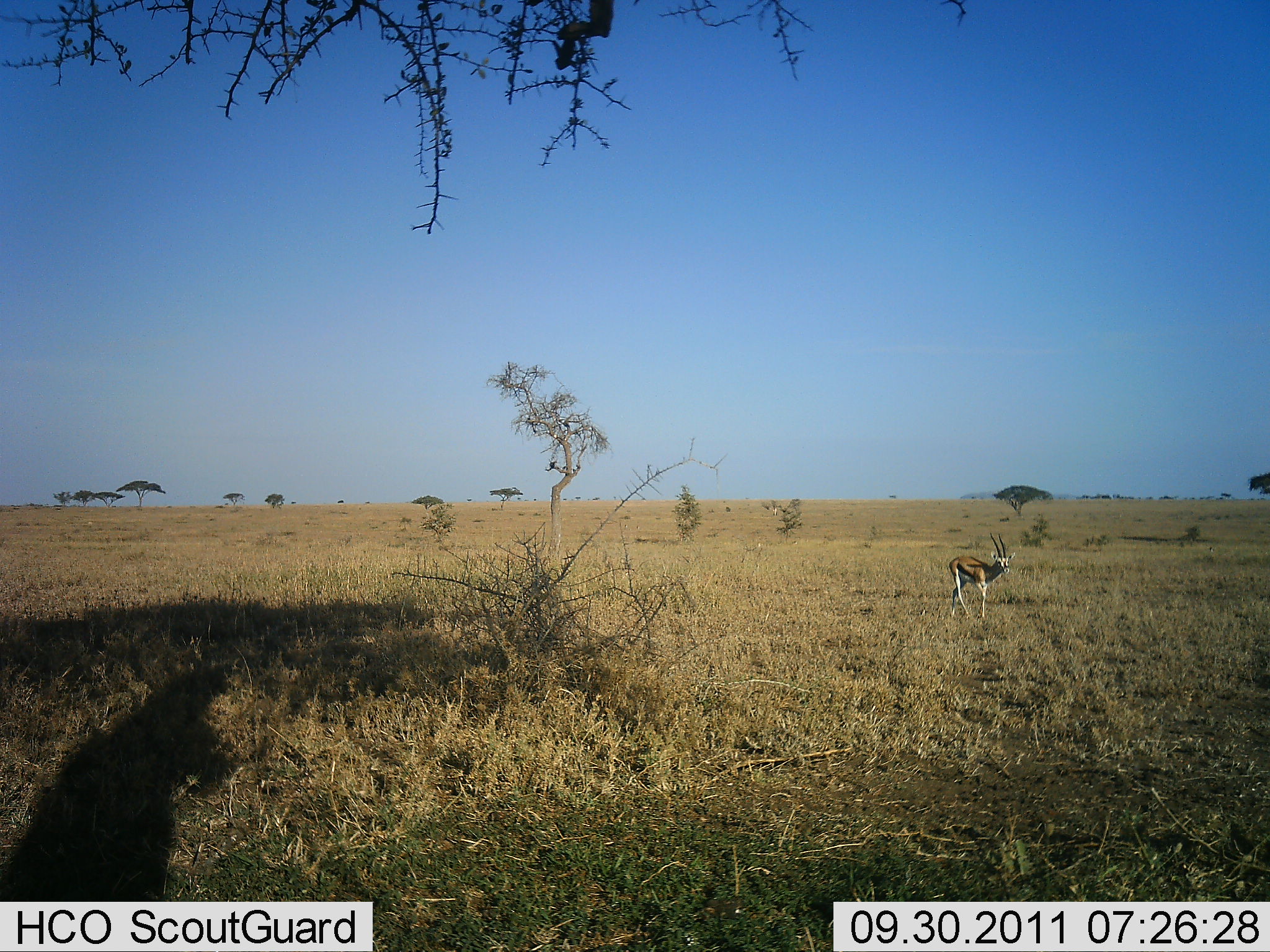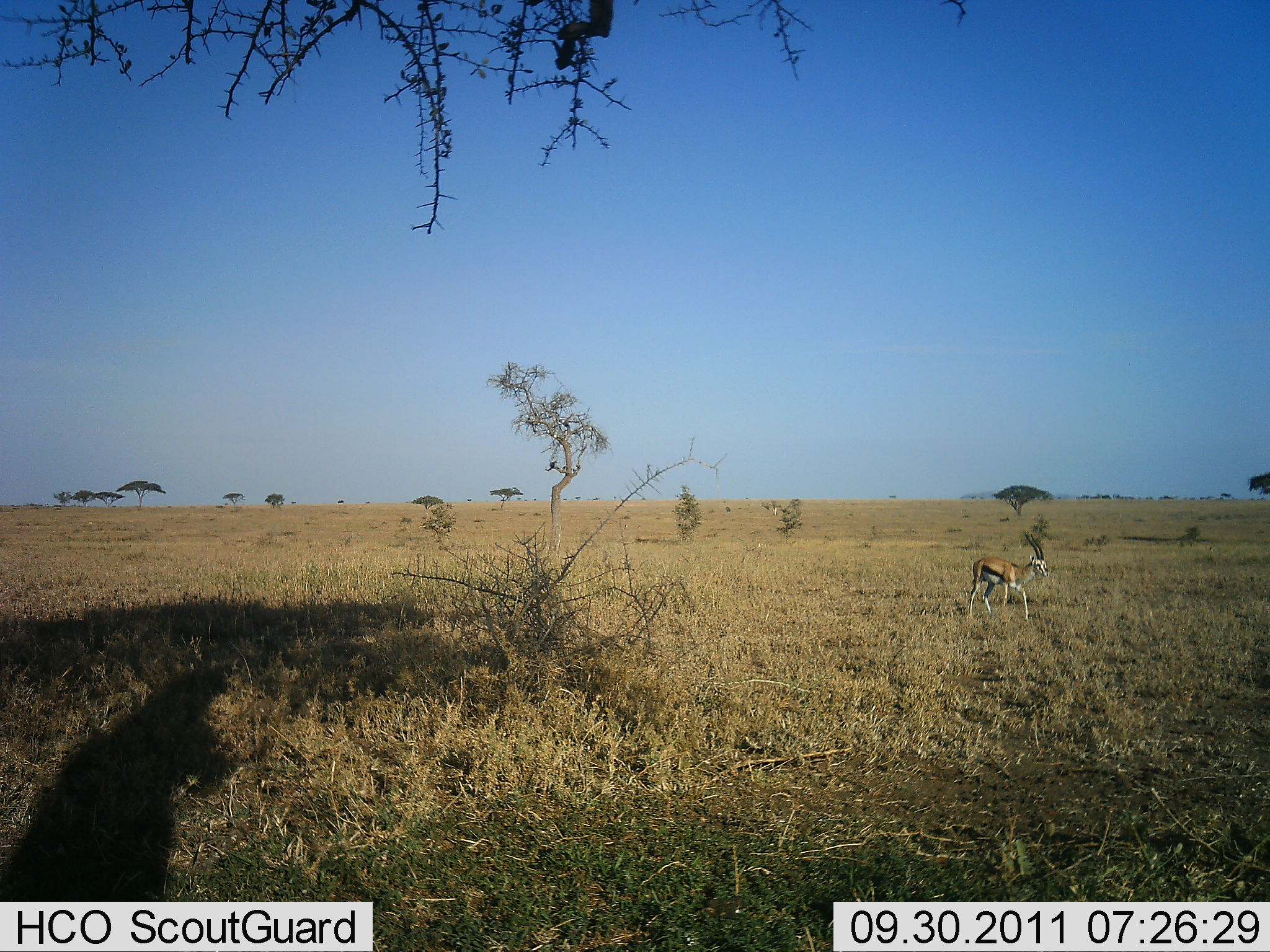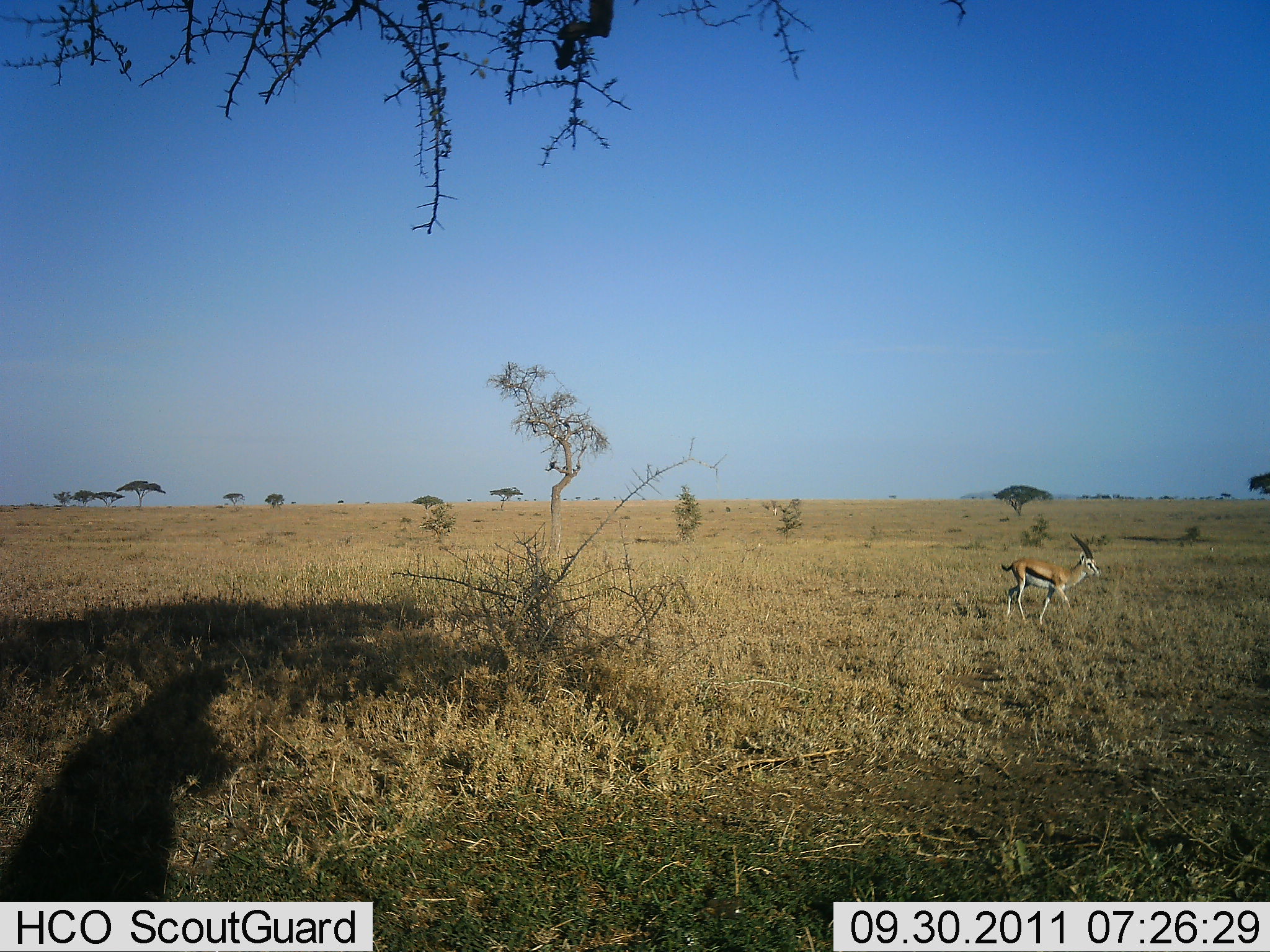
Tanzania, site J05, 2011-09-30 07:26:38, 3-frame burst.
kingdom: Animalia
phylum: Chordata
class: Mammalia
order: Artiodactyla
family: Bovidae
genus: Eudorcas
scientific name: Eudorcas thomsonii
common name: thomson's gazelle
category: gazellethomsons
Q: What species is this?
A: Gazellethomsons (thomson's gazelle) (Eudorcas thomsonii).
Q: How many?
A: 1.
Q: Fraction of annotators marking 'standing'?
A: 12%.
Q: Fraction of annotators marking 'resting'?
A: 0%.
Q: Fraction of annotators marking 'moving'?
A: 94%.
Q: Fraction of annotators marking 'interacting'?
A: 0%.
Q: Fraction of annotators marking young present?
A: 0%.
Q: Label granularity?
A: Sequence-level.